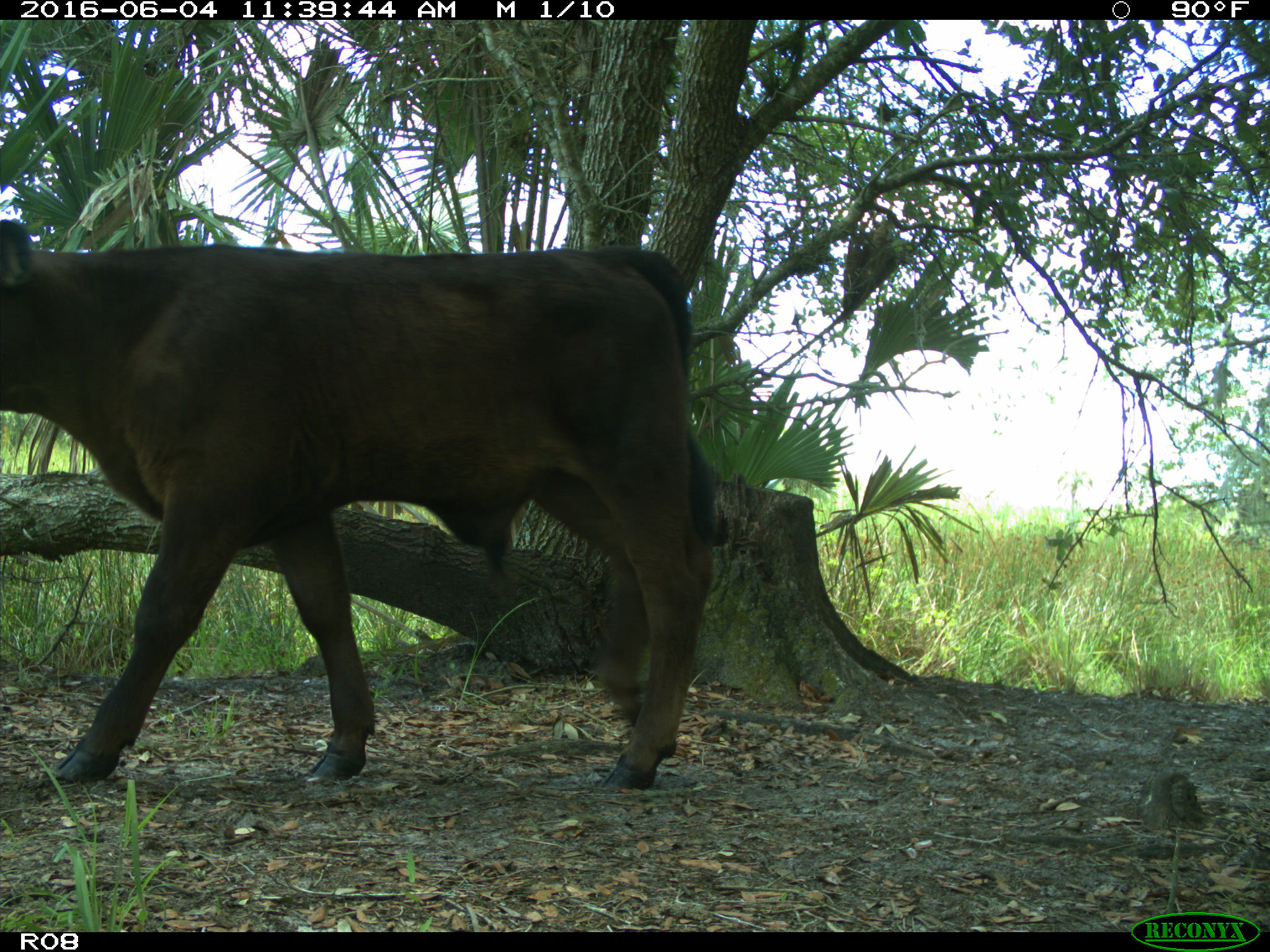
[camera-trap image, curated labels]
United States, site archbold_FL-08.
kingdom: Animalia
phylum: Chordata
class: Mammalia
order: Artiodactyla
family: Bovidae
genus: Bos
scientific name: Bos taurus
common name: domestic cow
Bos taurus (domestic cow).